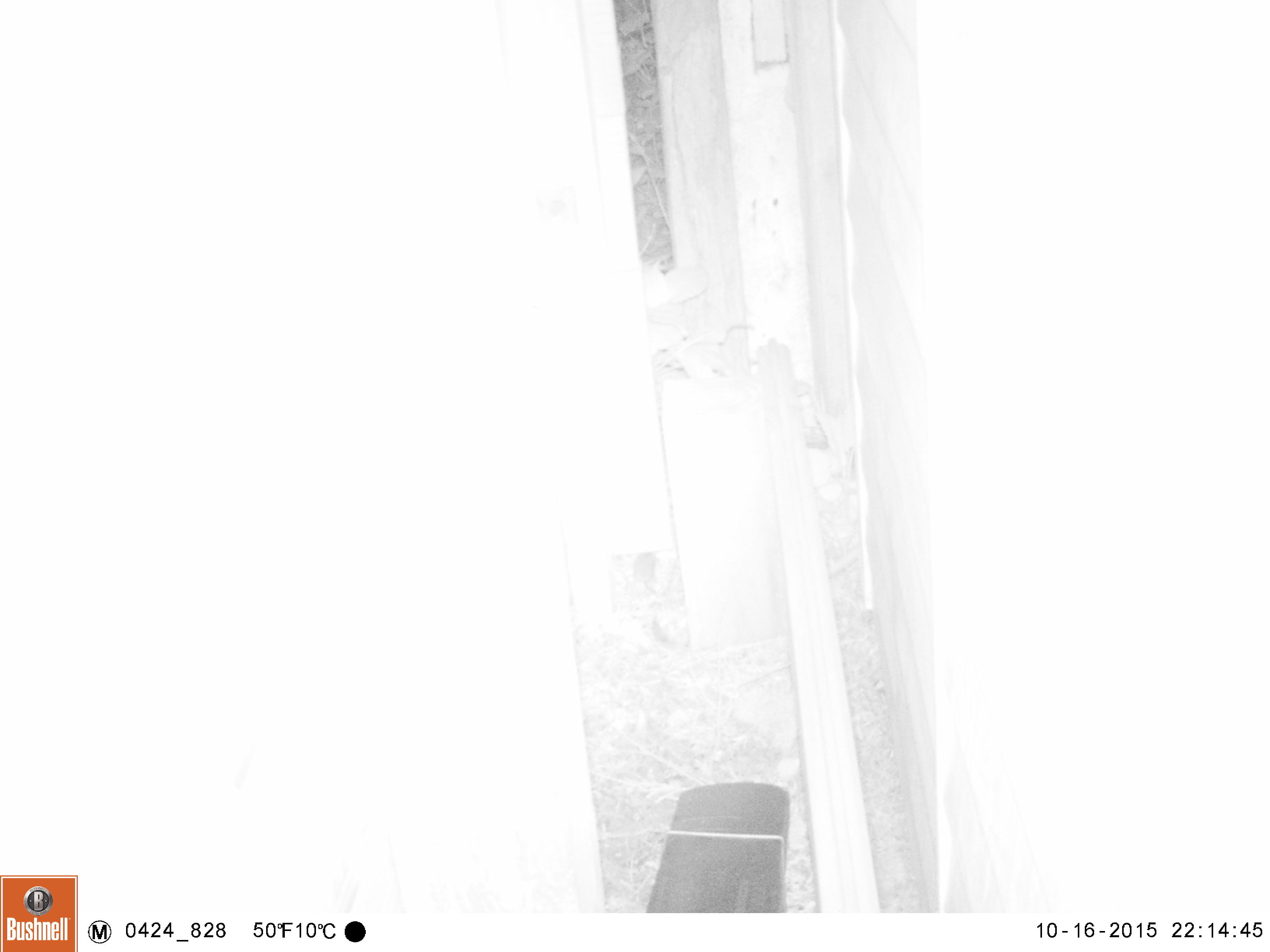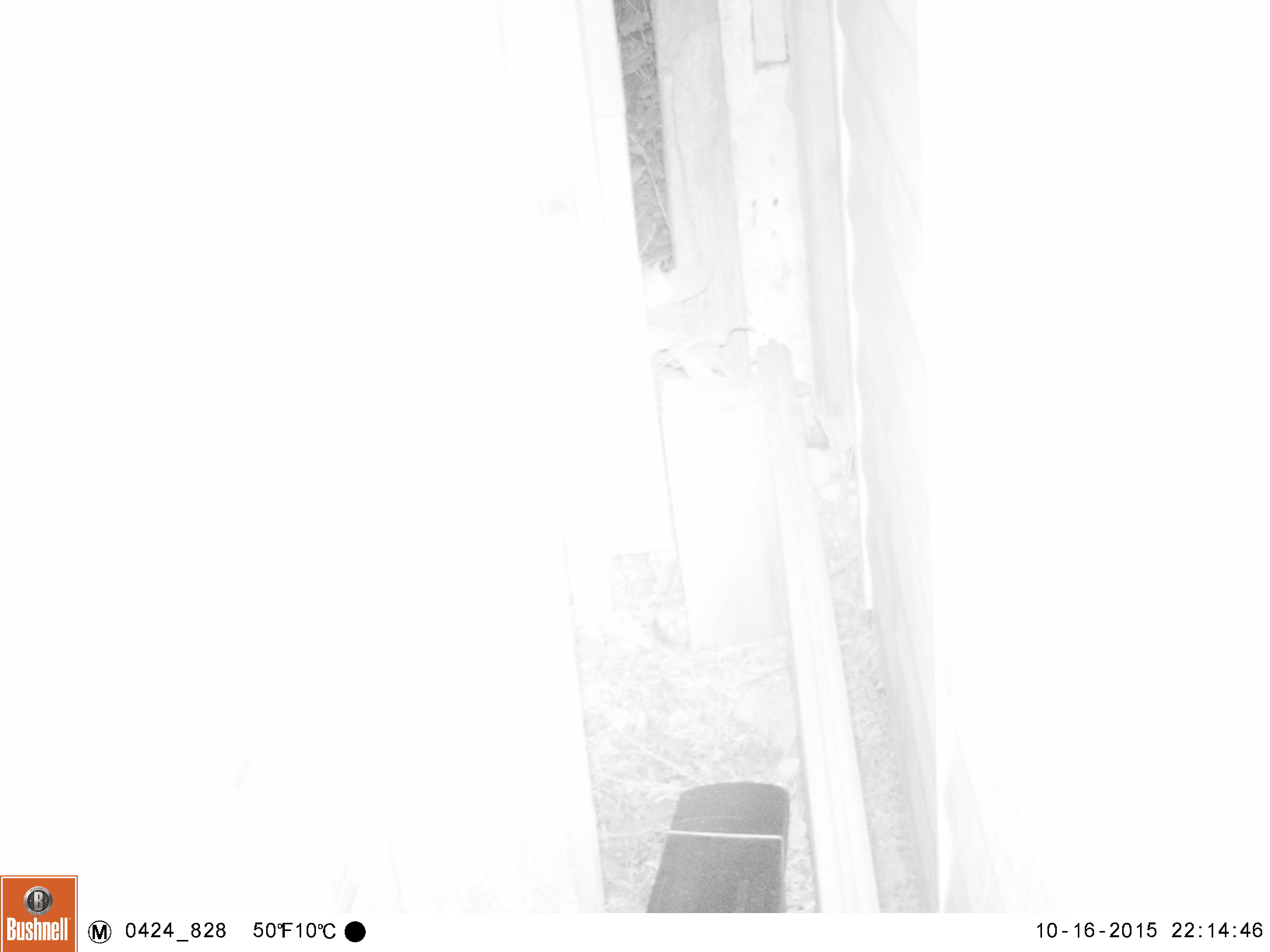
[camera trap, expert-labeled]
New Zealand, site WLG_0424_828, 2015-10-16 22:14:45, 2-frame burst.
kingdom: Animalia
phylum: Chordata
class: Mammalia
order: Rodentia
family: Muridae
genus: Mus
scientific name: Mus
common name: mouse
Mouse (Mus).